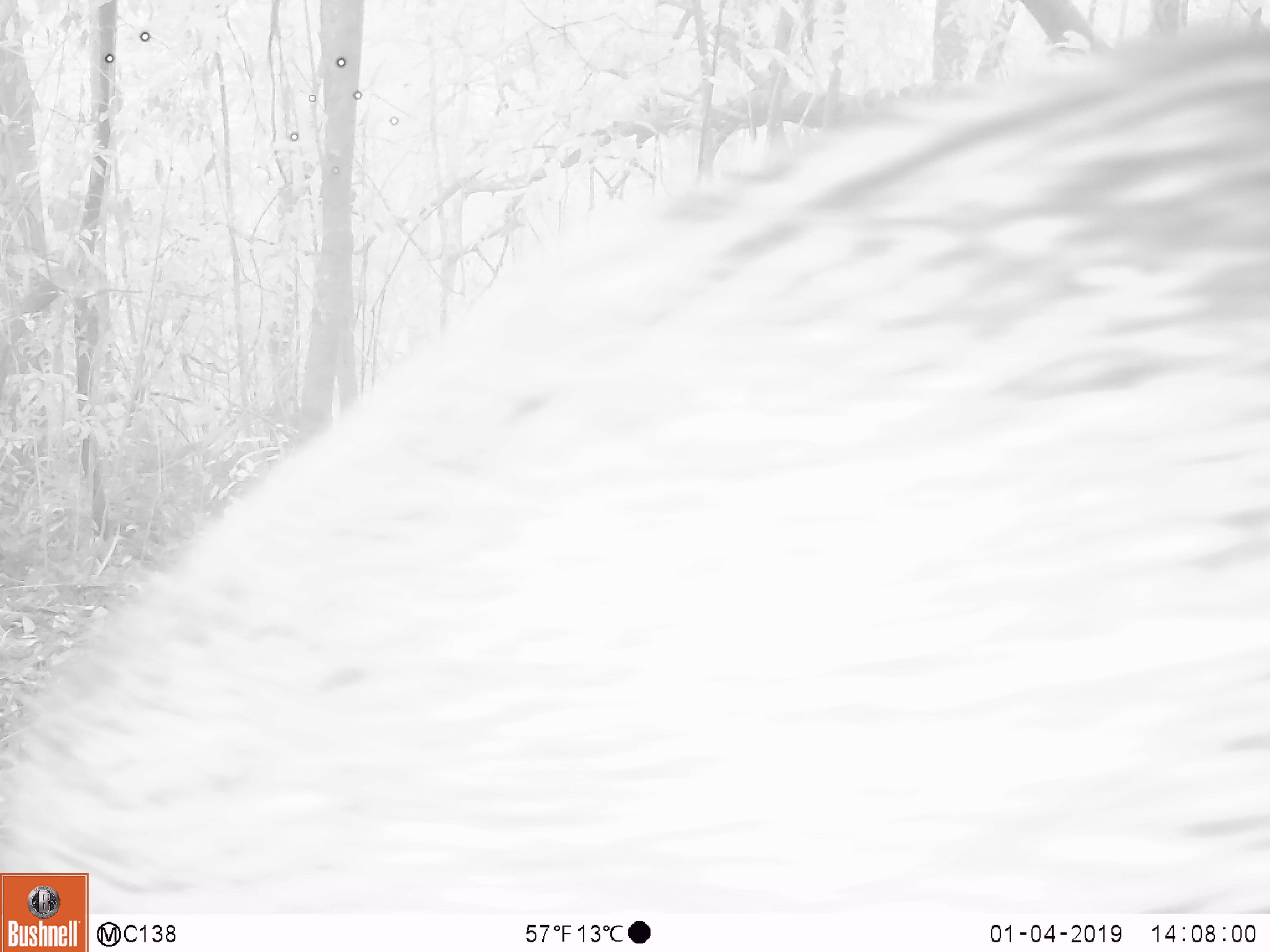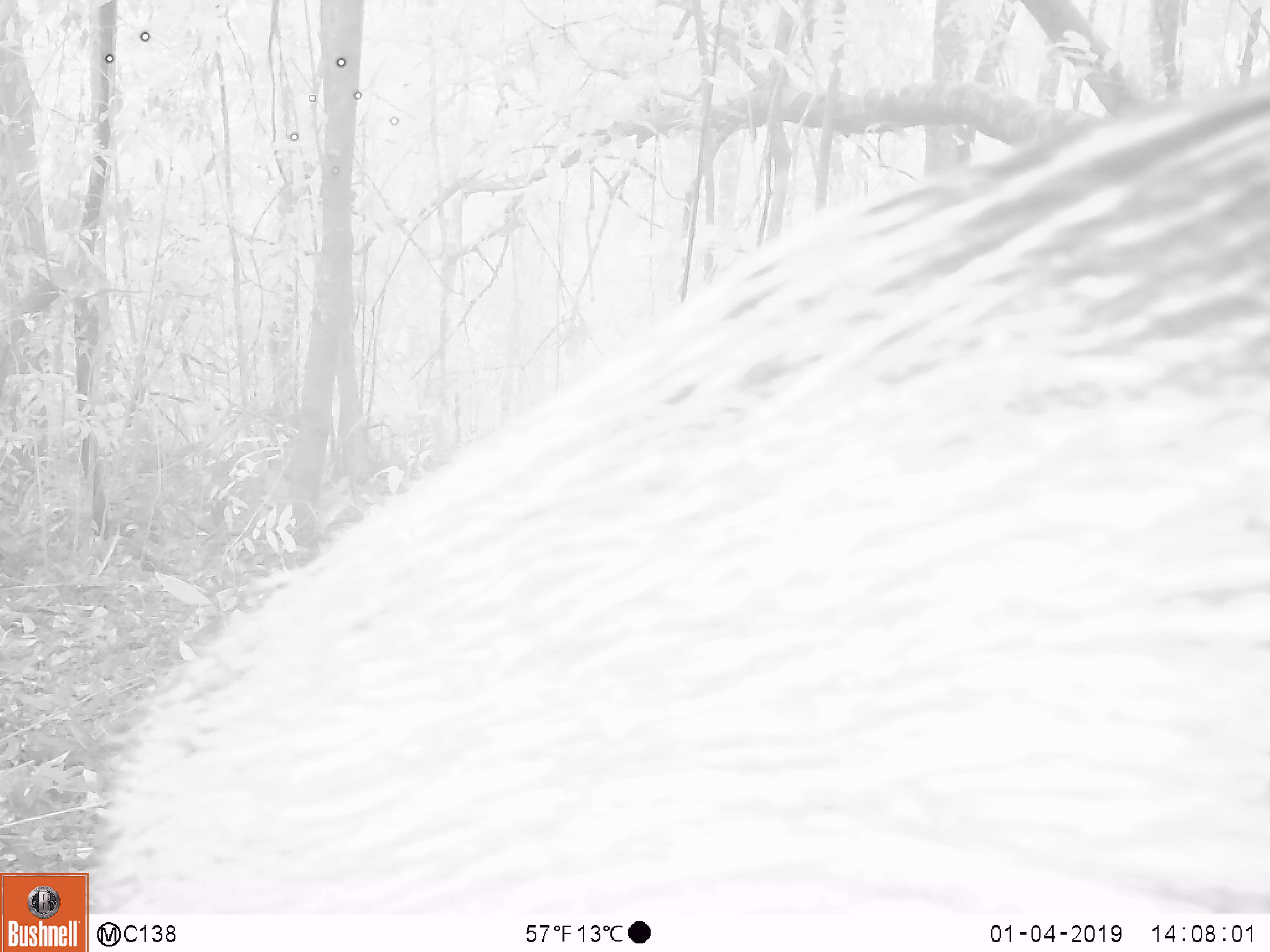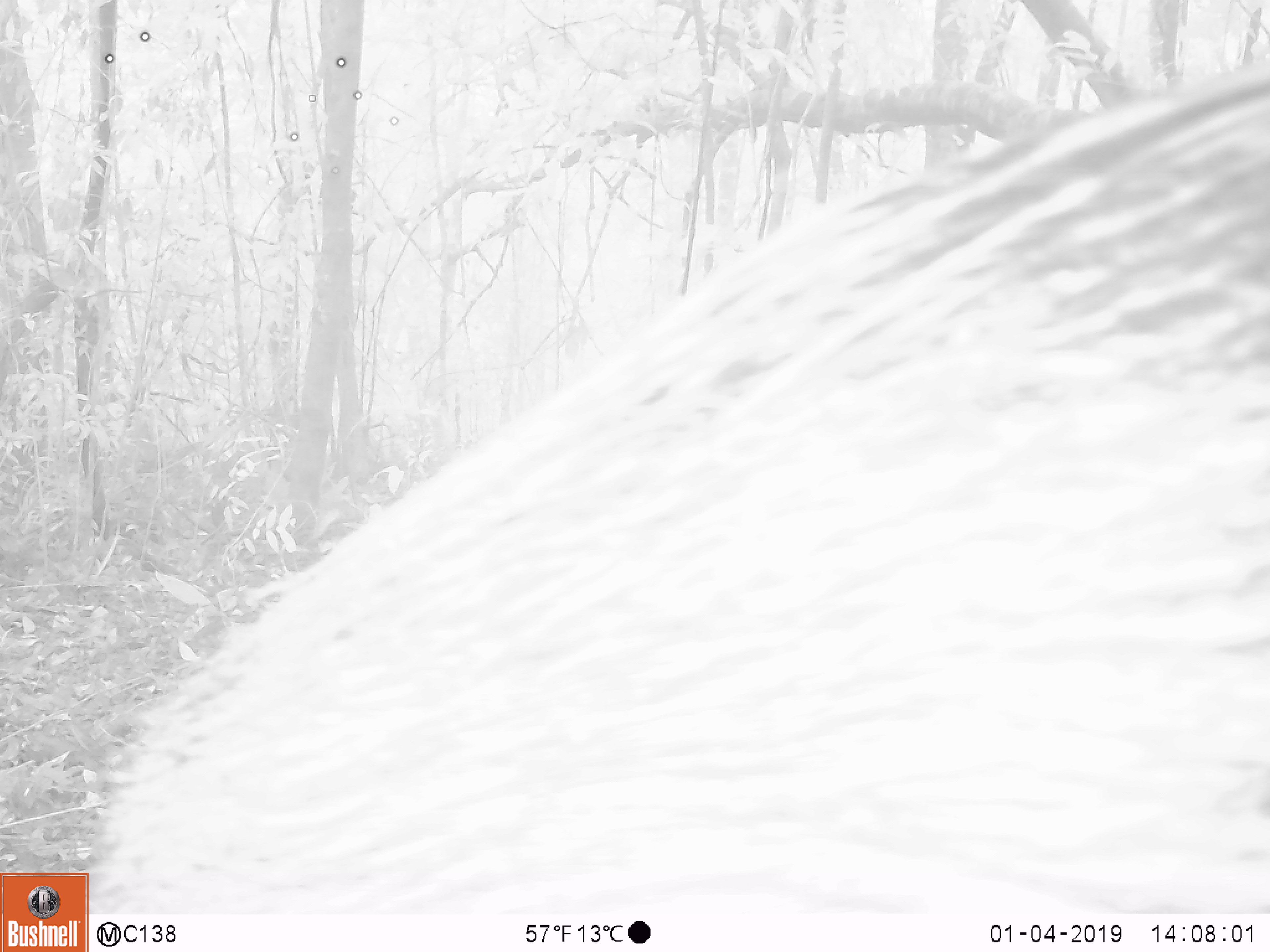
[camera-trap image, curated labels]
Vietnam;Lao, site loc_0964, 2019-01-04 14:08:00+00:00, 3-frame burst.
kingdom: Animalia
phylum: Chordata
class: Mammalia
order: Artiodactyla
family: Suidae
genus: Sus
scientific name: Sus scrofa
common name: eurasian wild pig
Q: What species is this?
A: Eurasian wild pig (Sus scrofa).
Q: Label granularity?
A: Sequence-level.